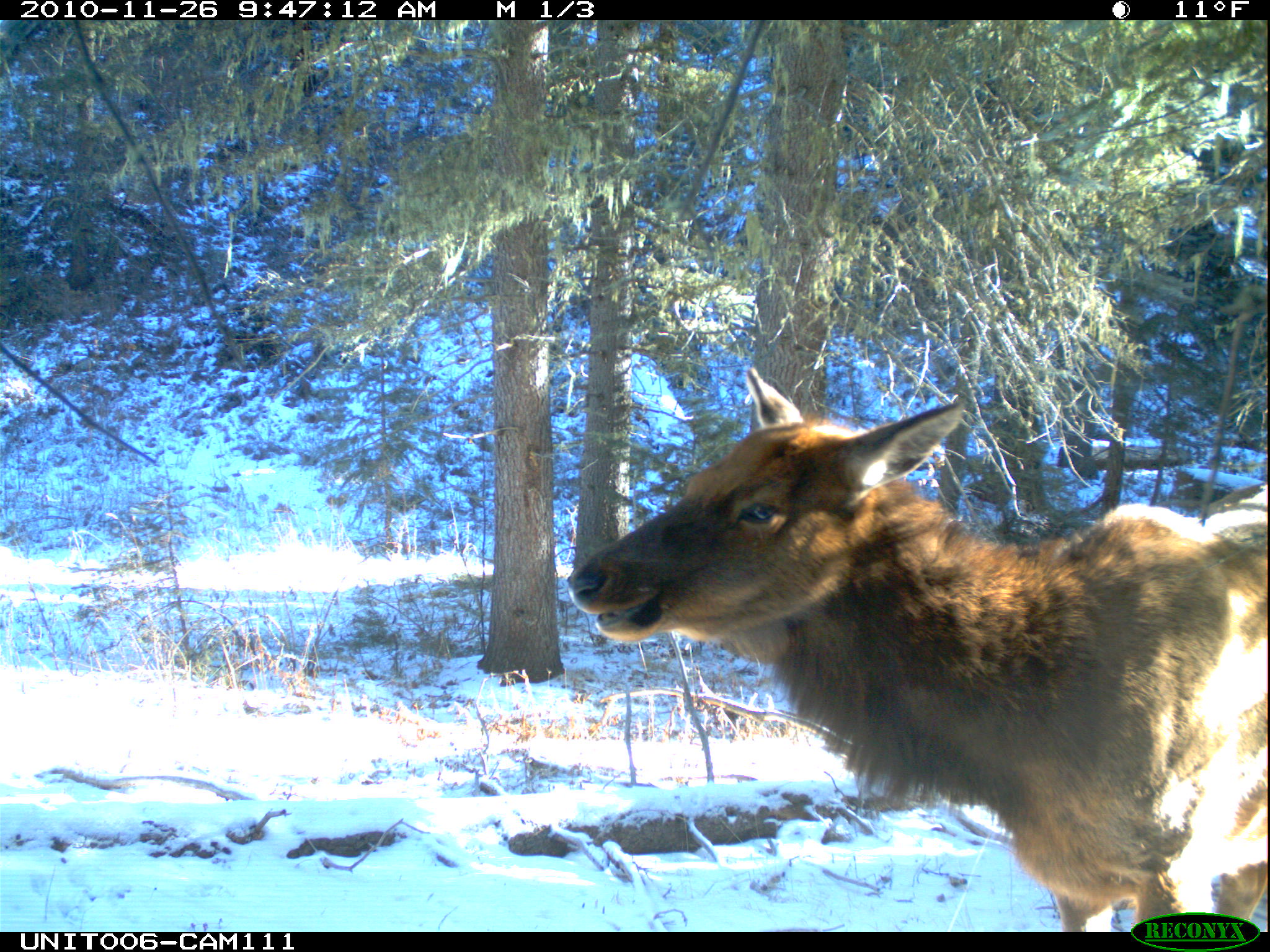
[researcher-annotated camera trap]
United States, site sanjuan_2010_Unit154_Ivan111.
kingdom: Animalia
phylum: Chordata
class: Mammalia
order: Artiodactyla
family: Cervidae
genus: Cervus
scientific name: Cervus elaphus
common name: red deer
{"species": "Cervus elaphus (red deer)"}